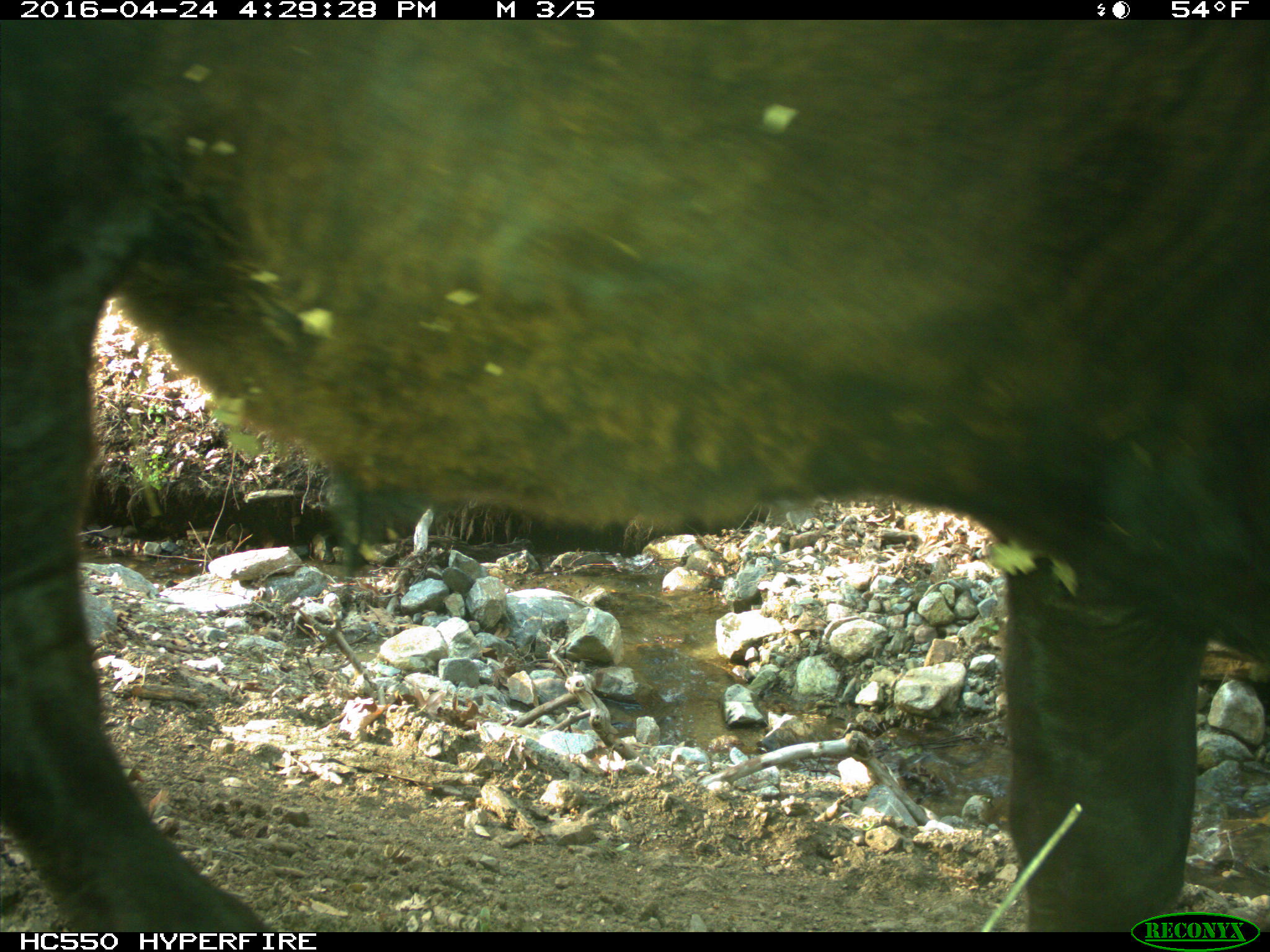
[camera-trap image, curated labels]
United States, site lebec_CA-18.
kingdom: Animalia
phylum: Chordata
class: Mammalia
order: Artiodactyla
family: Bovidae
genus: Bos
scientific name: Bos taurus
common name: domestic cow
Bos taurus (domestic cow).